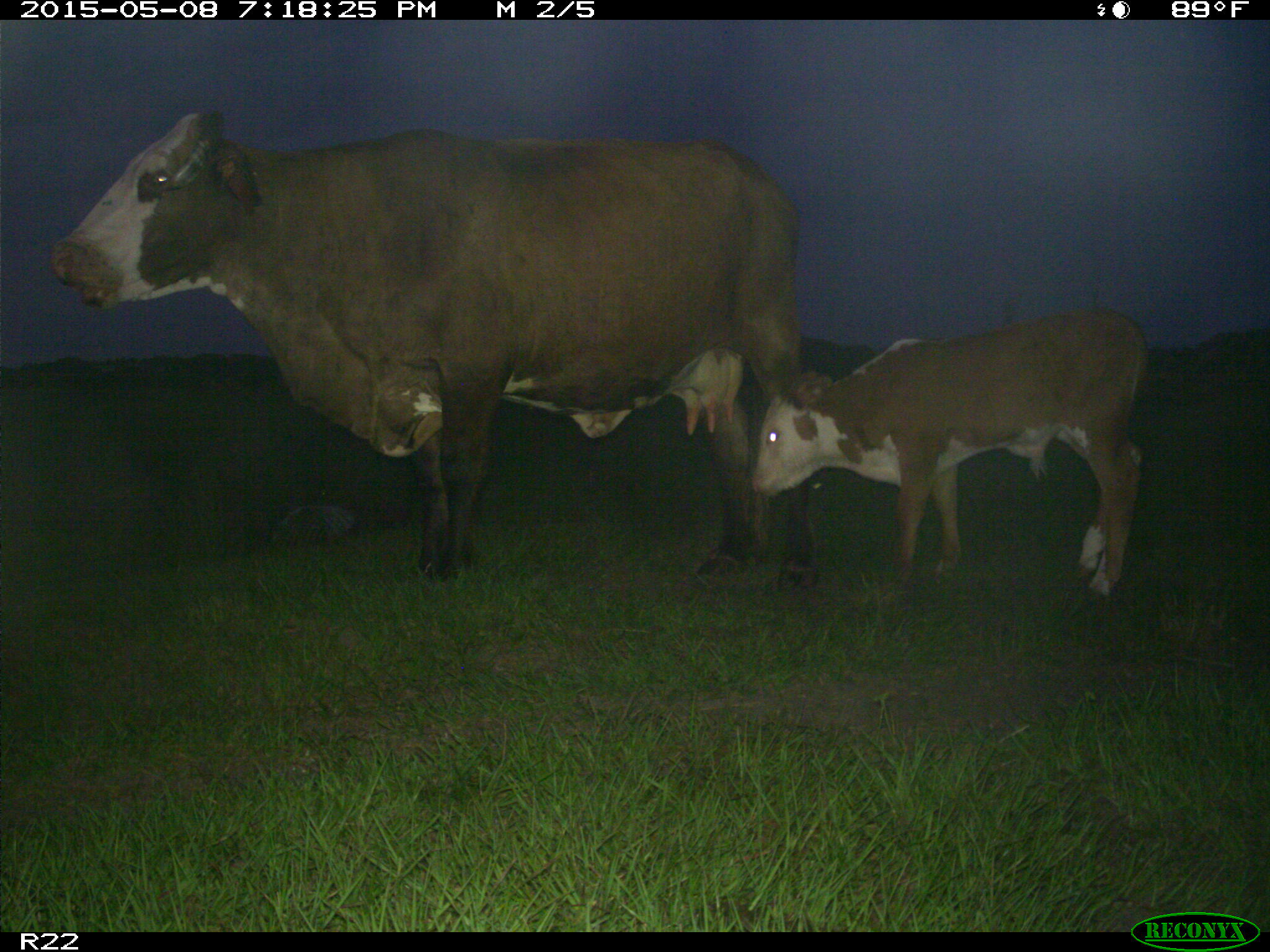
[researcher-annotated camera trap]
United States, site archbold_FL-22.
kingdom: Animalia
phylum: Chordata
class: Mammalia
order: Artiodactyla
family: Bovidae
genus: Bos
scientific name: Bos taurus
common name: domestic cow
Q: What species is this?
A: Bos taurus (domestic cow).